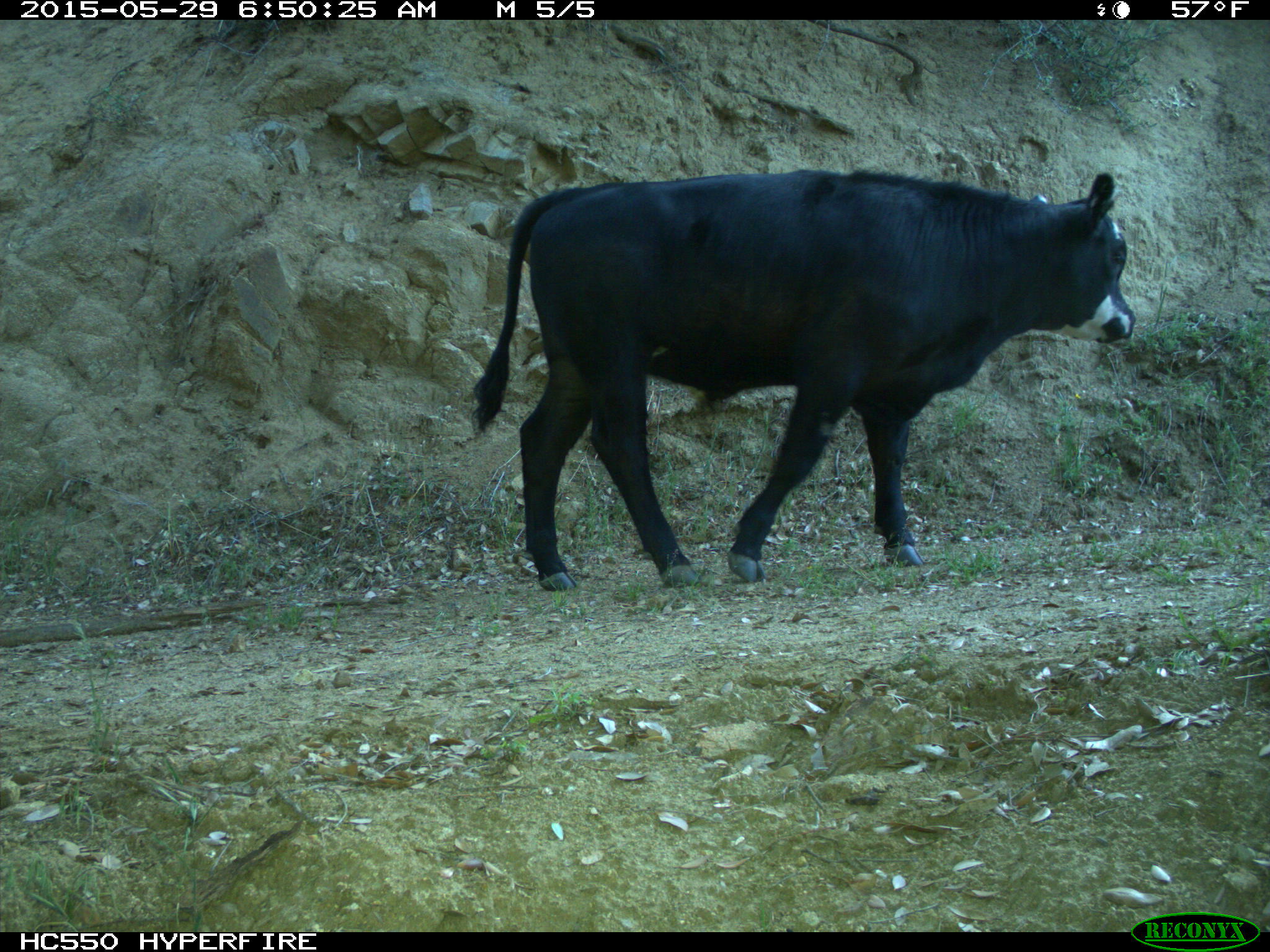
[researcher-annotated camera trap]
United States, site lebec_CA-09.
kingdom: Animalia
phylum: Chordata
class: Mammalia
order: Artiodactyla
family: Bovidae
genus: Bos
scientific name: Bos taurus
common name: domestic cow